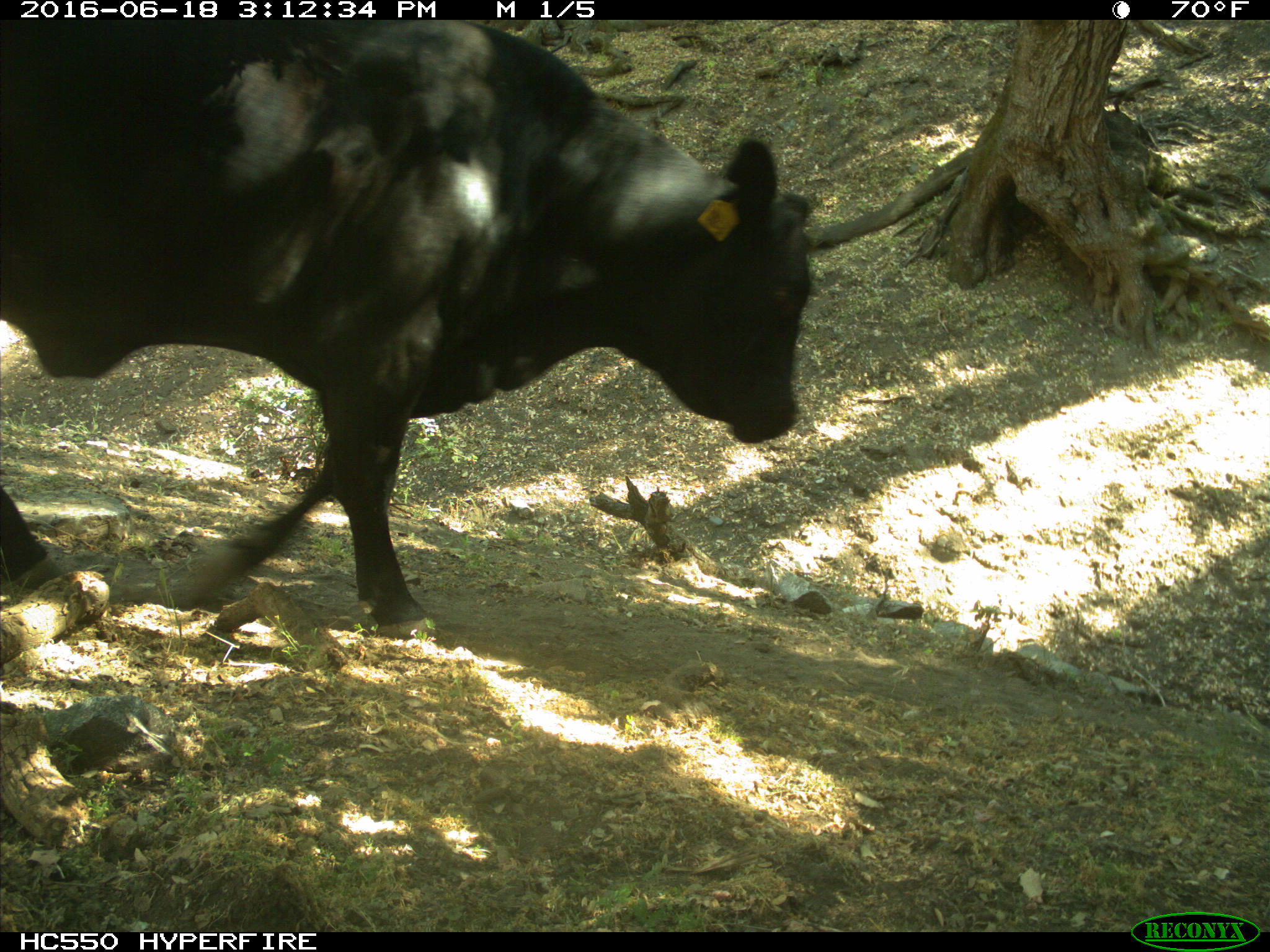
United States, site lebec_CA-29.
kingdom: Animalia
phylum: Chordata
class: Mammalia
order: Artiodactyla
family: Bovidae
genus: Bos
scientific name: Bos taurus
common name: domestic cow